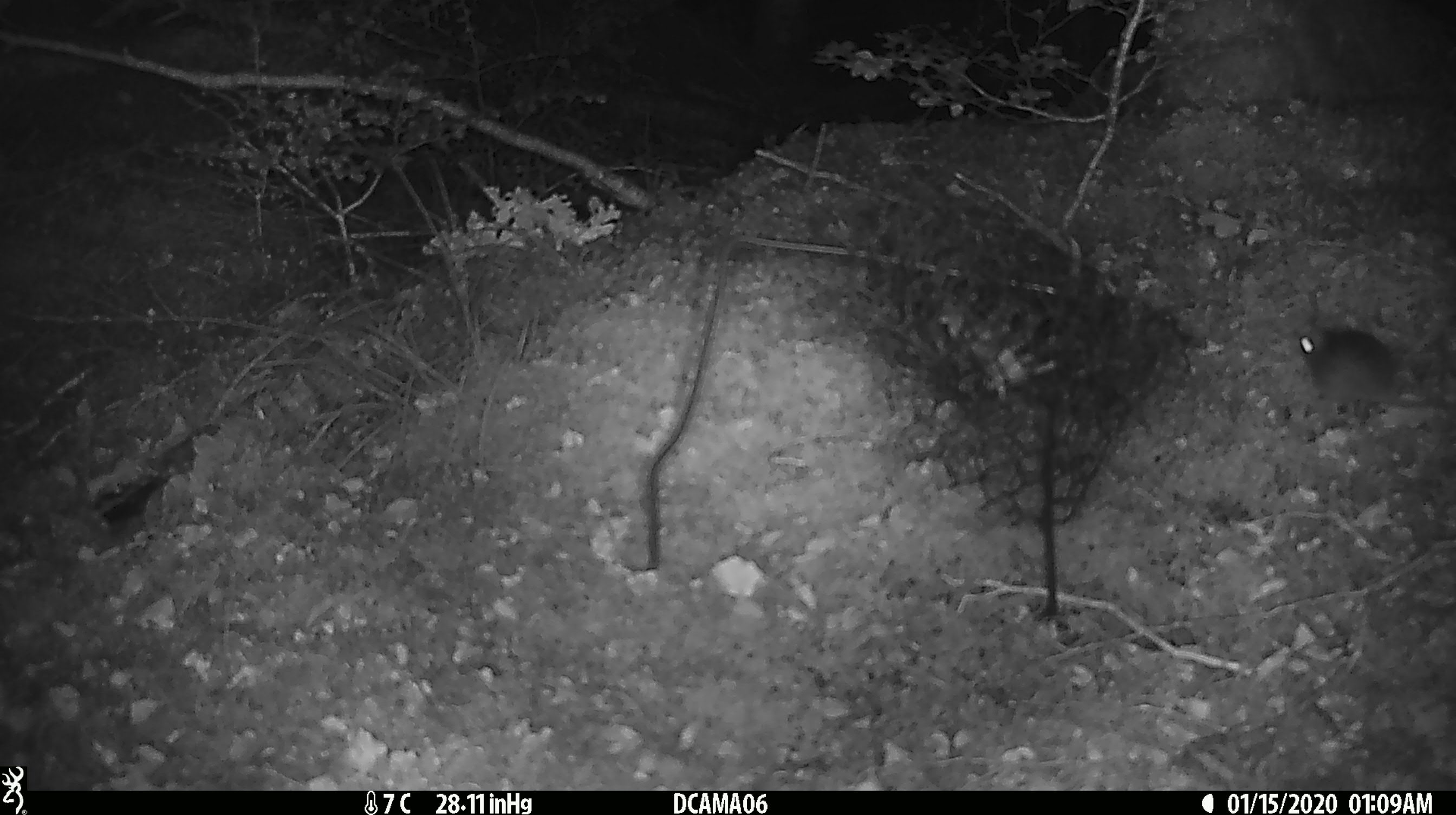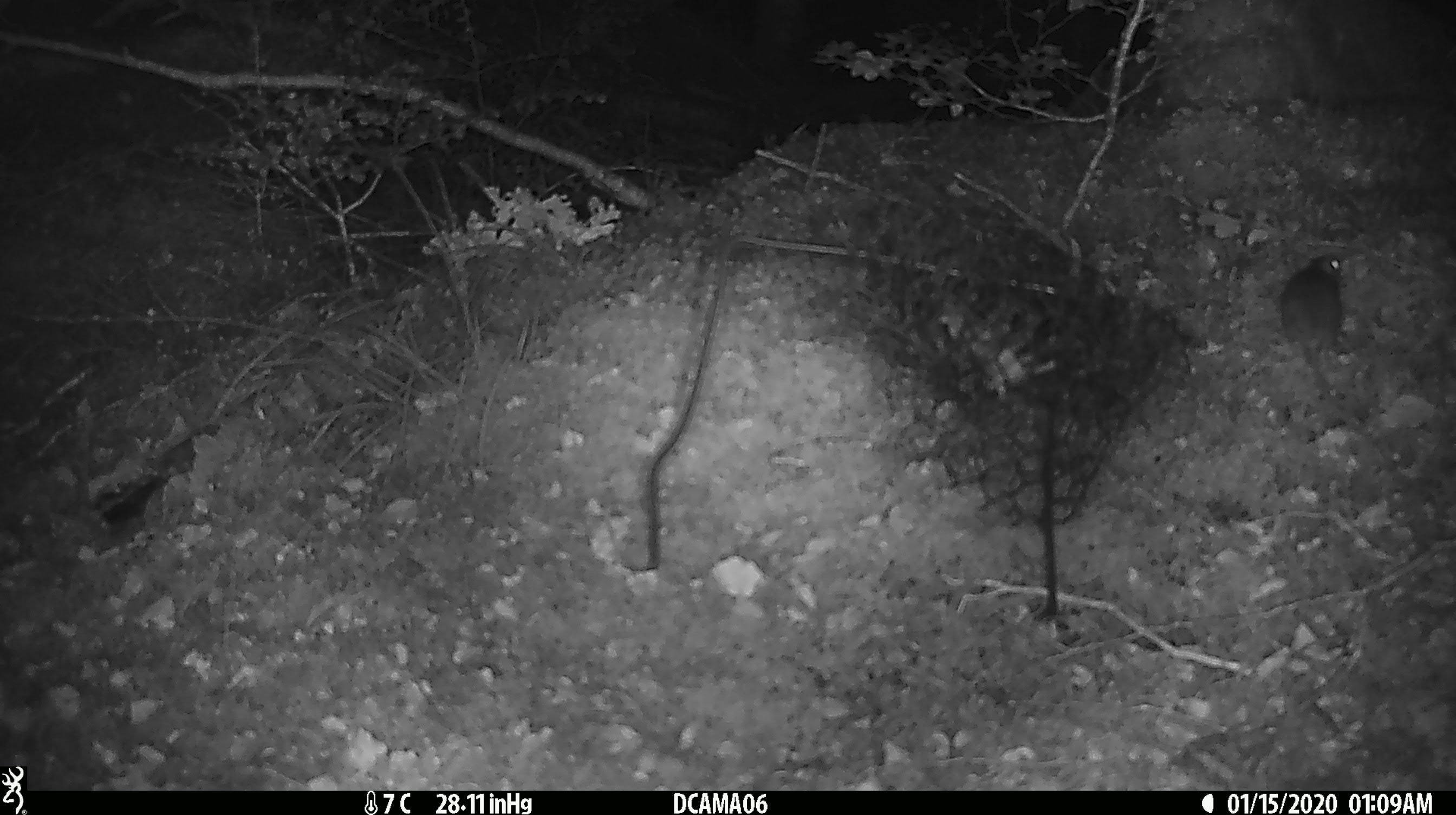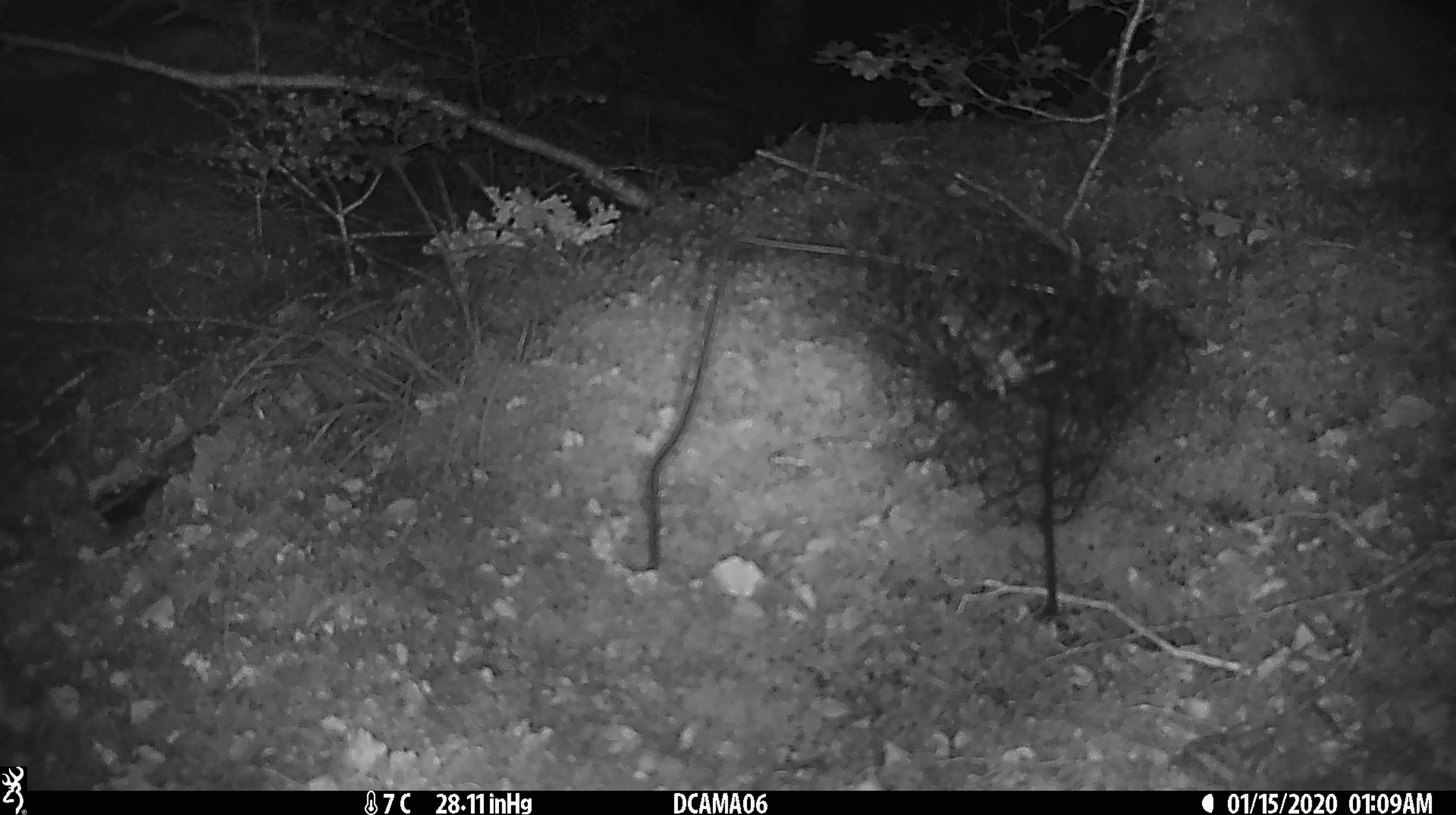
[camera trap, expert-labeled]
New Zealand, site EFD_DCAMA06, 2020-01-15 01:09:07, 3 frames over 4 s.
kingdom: Animalia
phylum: Chordata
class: Mammalia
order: Rodentia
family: Muridae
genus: Mus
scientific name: Mus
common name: mouse